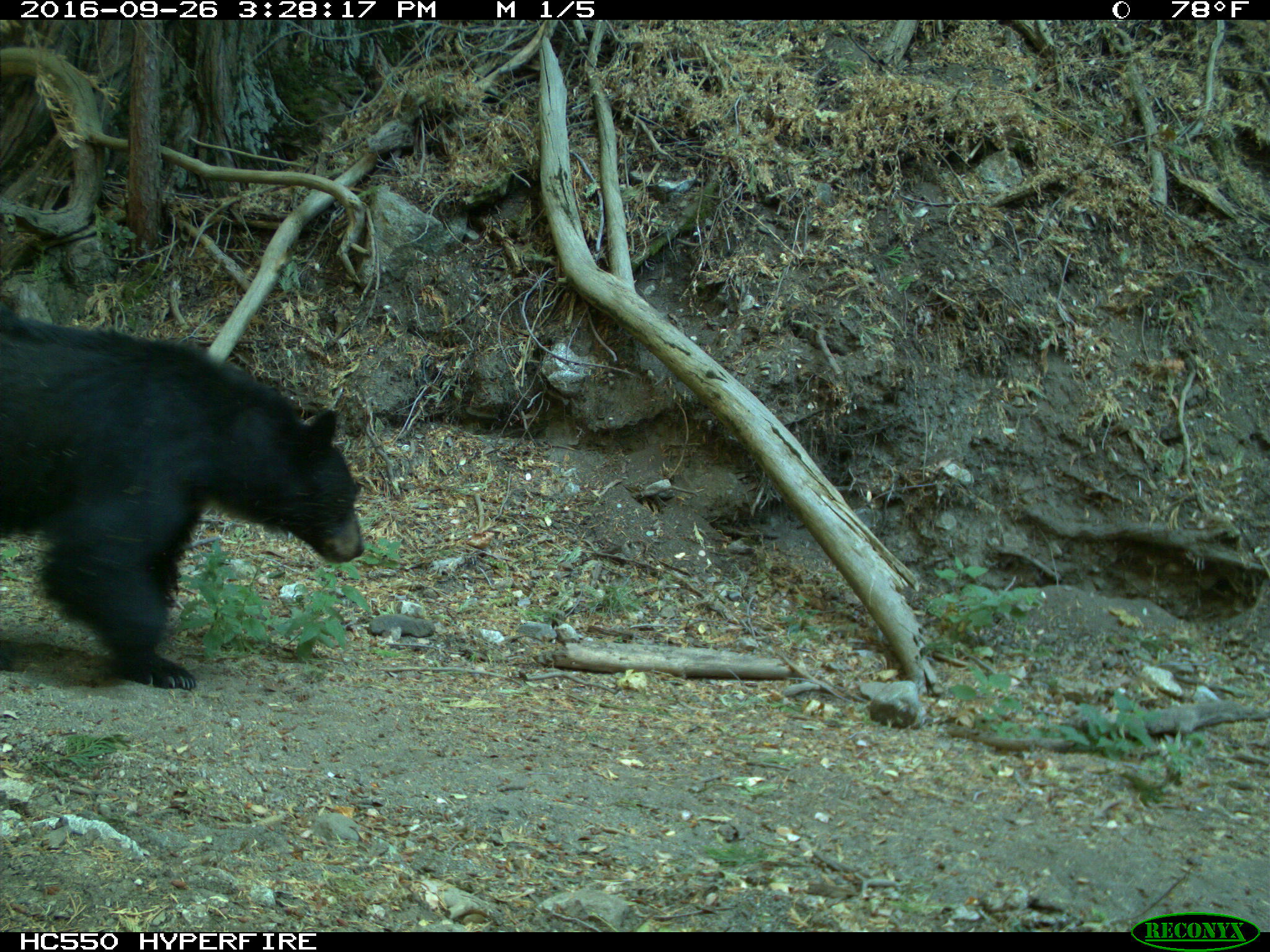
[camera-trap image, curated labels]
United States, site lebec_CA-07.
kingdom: Animalia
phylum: Chordata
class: Mammalia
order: Carnivora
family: Ursidae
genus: Ursus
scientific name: Ursus americanus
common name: american black bear